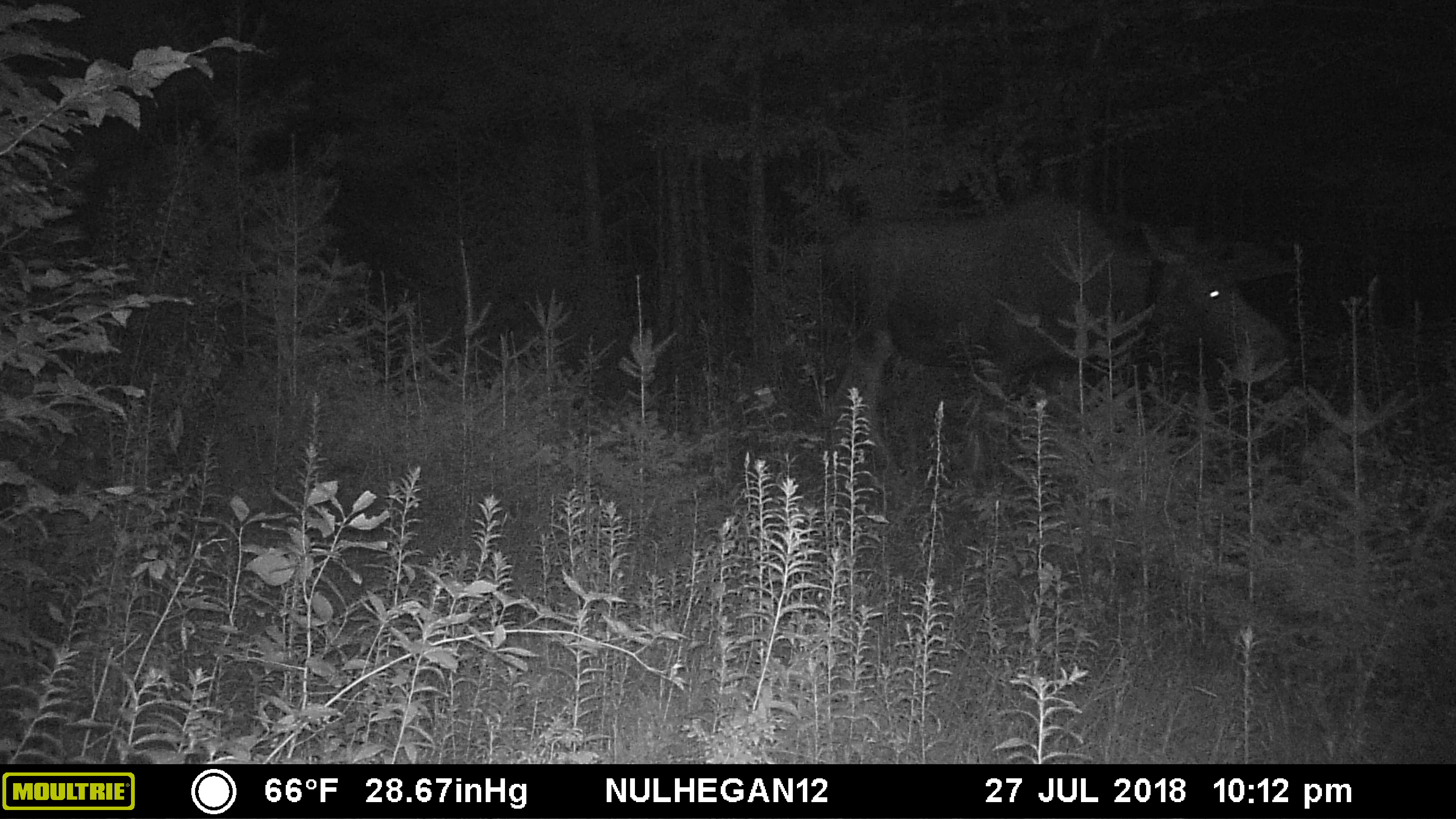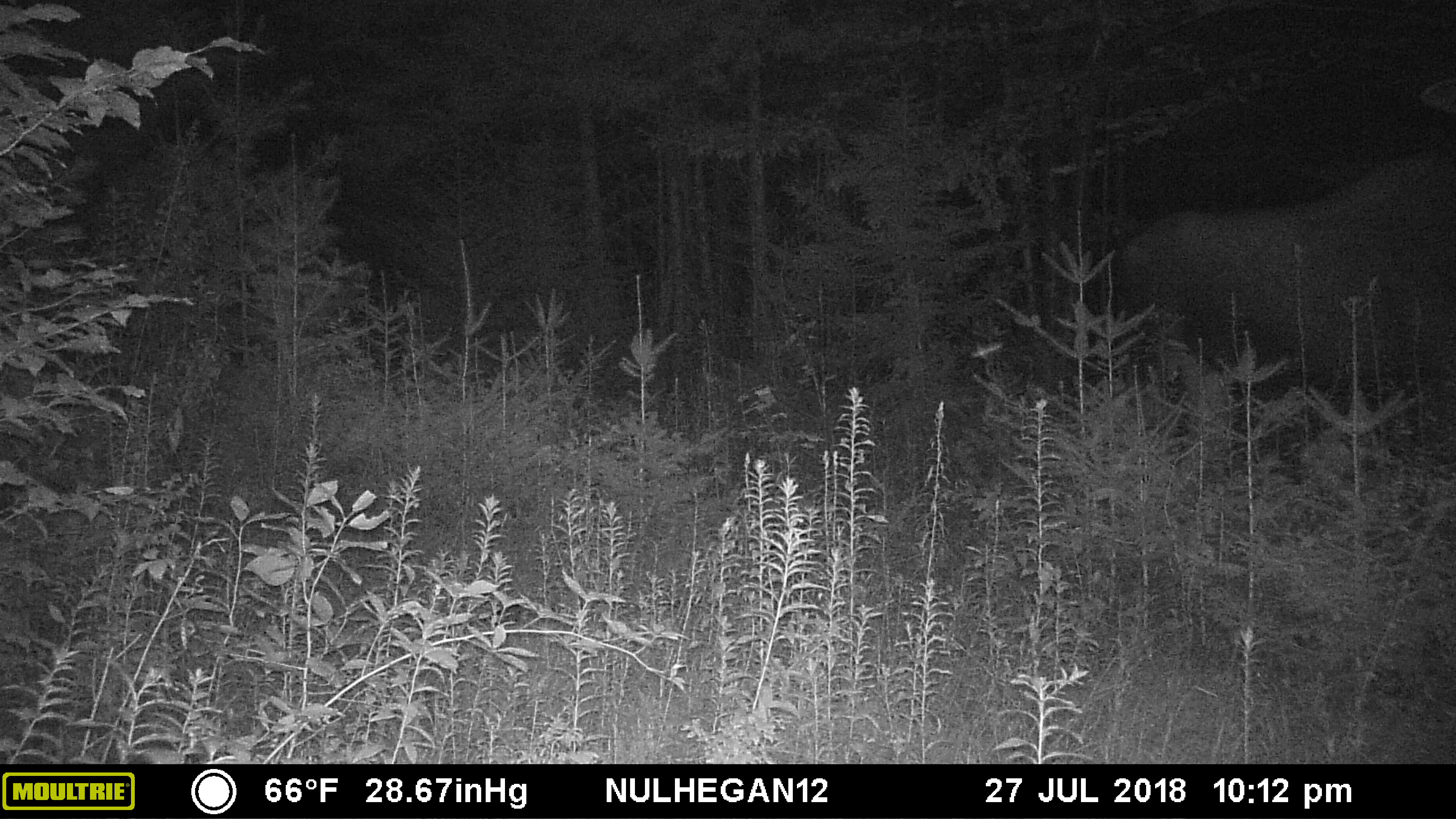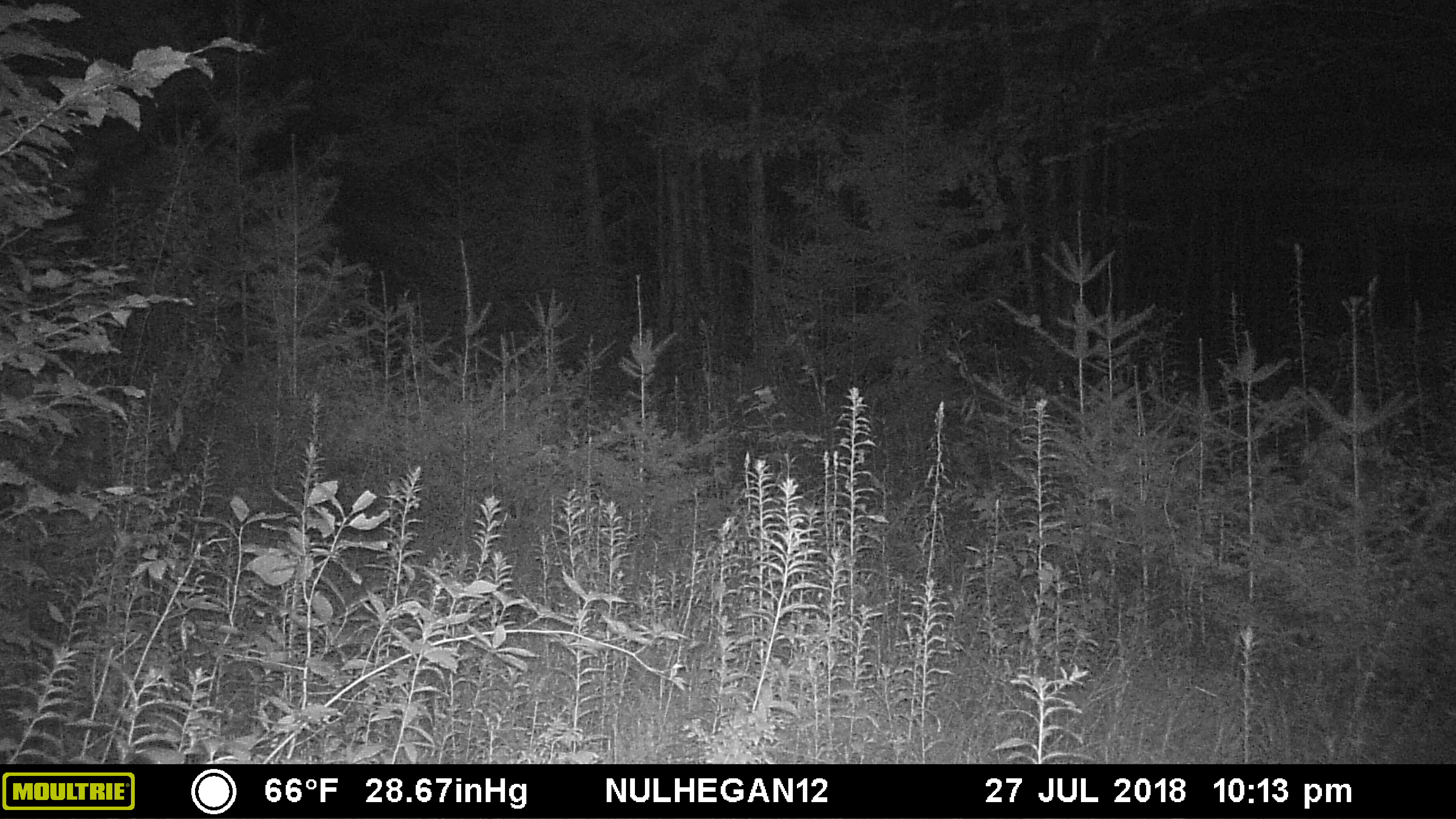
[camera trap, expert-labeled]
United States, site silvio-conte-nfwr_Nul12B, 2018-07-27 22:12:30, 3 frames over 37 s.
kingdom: Animalia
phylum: Chordata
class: Mammalia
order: Artiodactyla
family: Cervidae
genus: Alces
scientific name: Alces alces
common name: moose